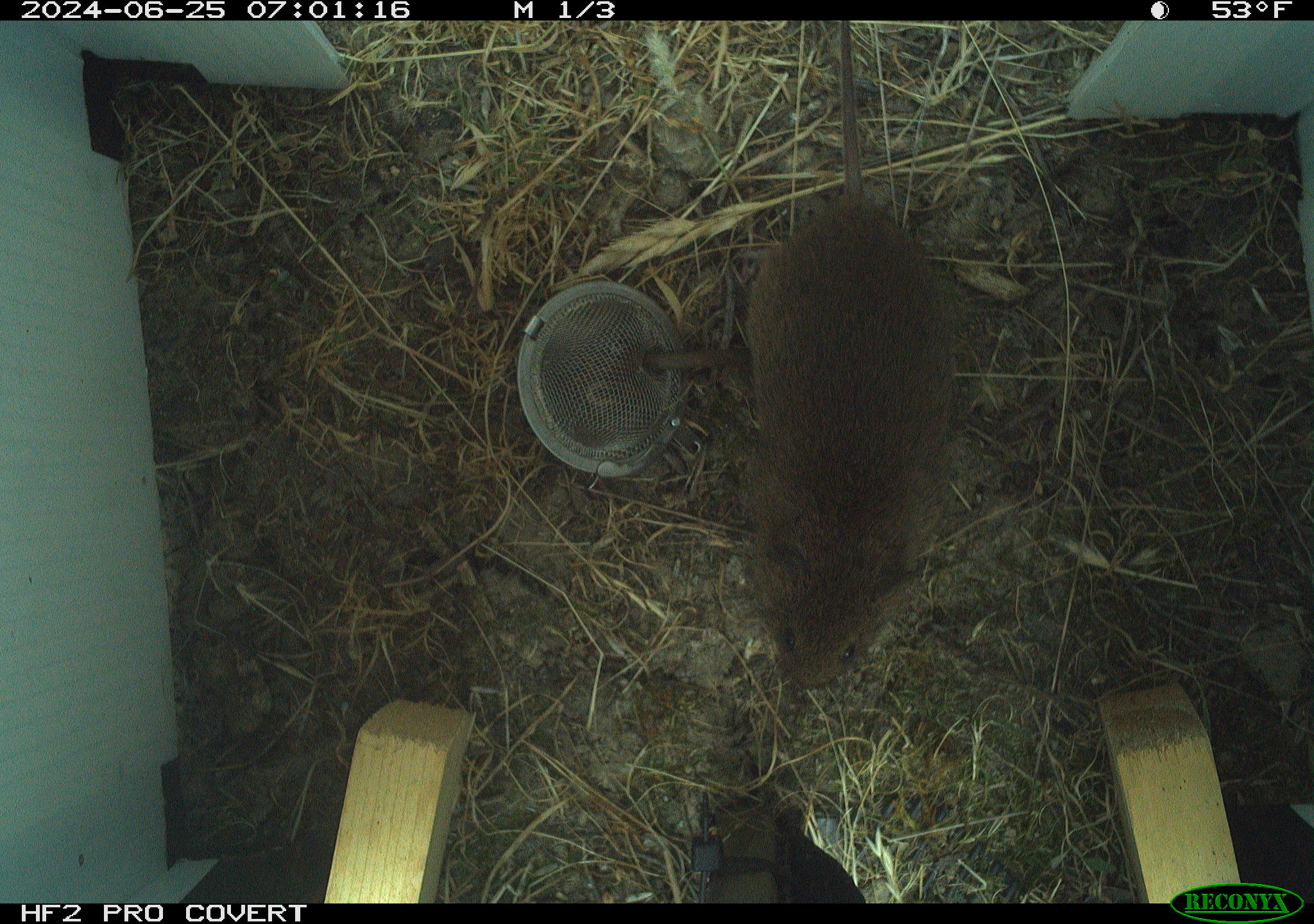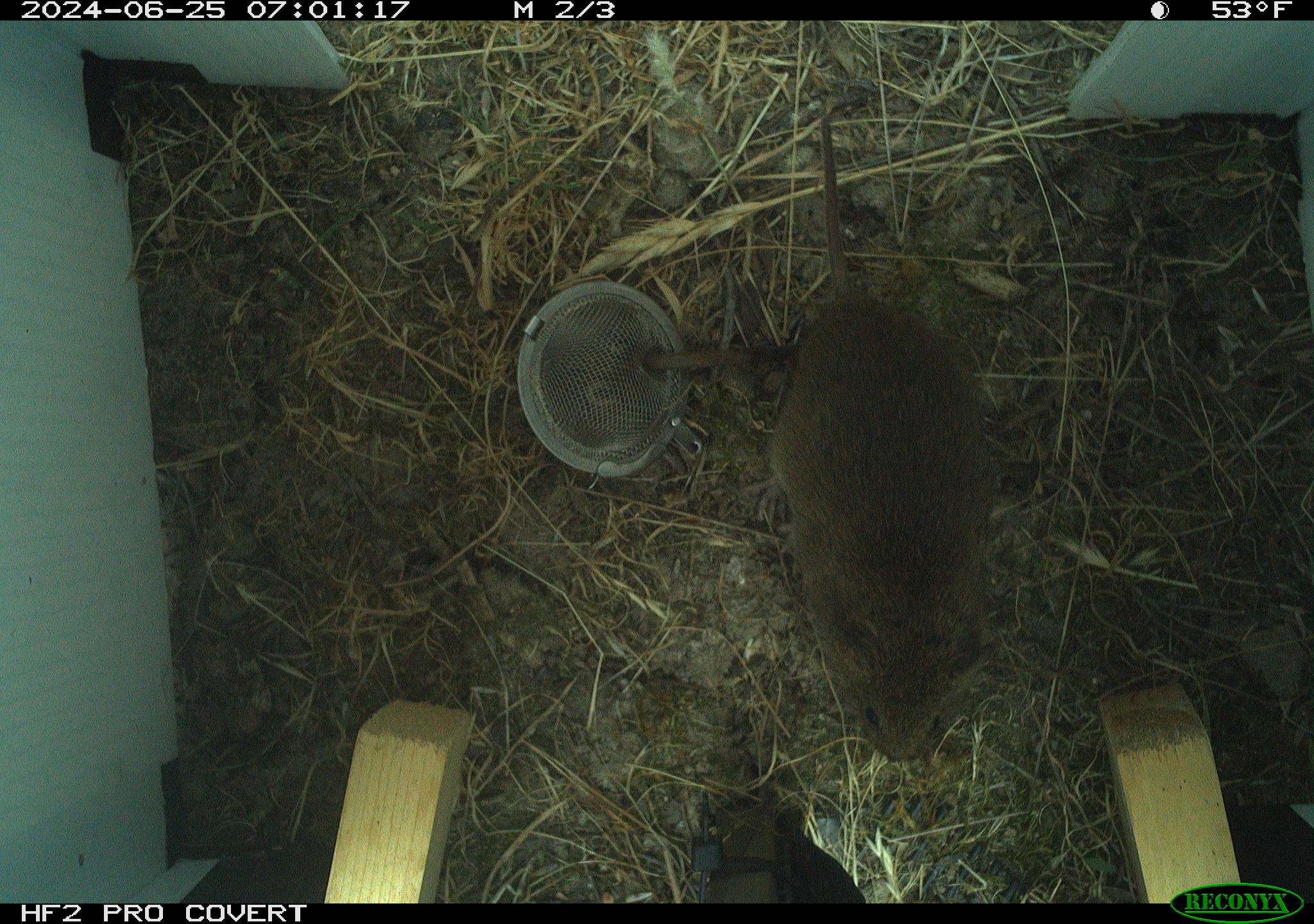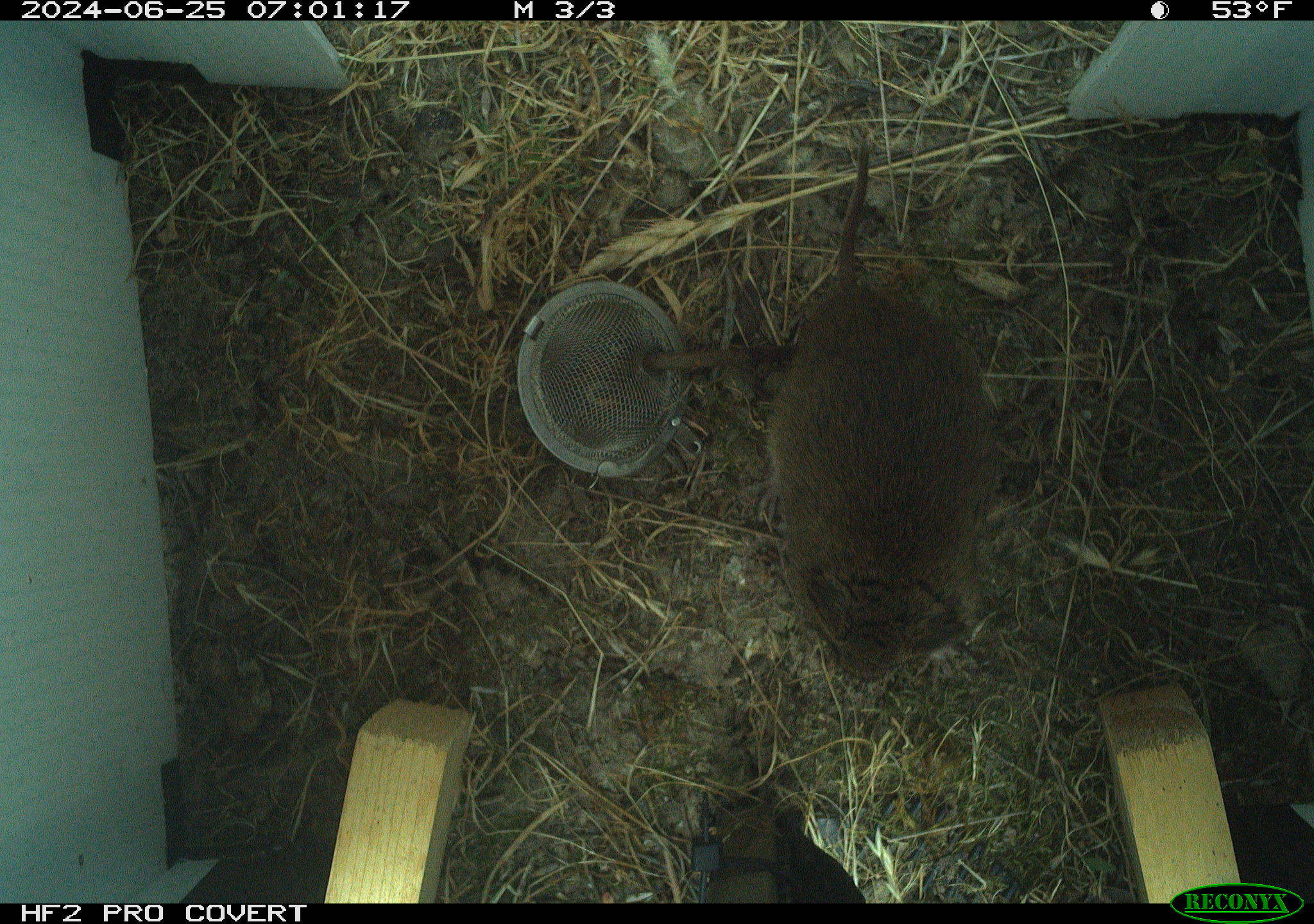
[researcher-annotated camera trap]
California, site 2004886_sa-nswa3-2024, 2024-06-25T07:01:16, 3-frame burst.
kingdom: Animalia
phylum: Chordata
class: Mammalia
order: Rodentia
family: Cricetidae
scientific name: Arvicolinae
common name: voles, lemmings, and muskrats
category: arvicolinae subfamily